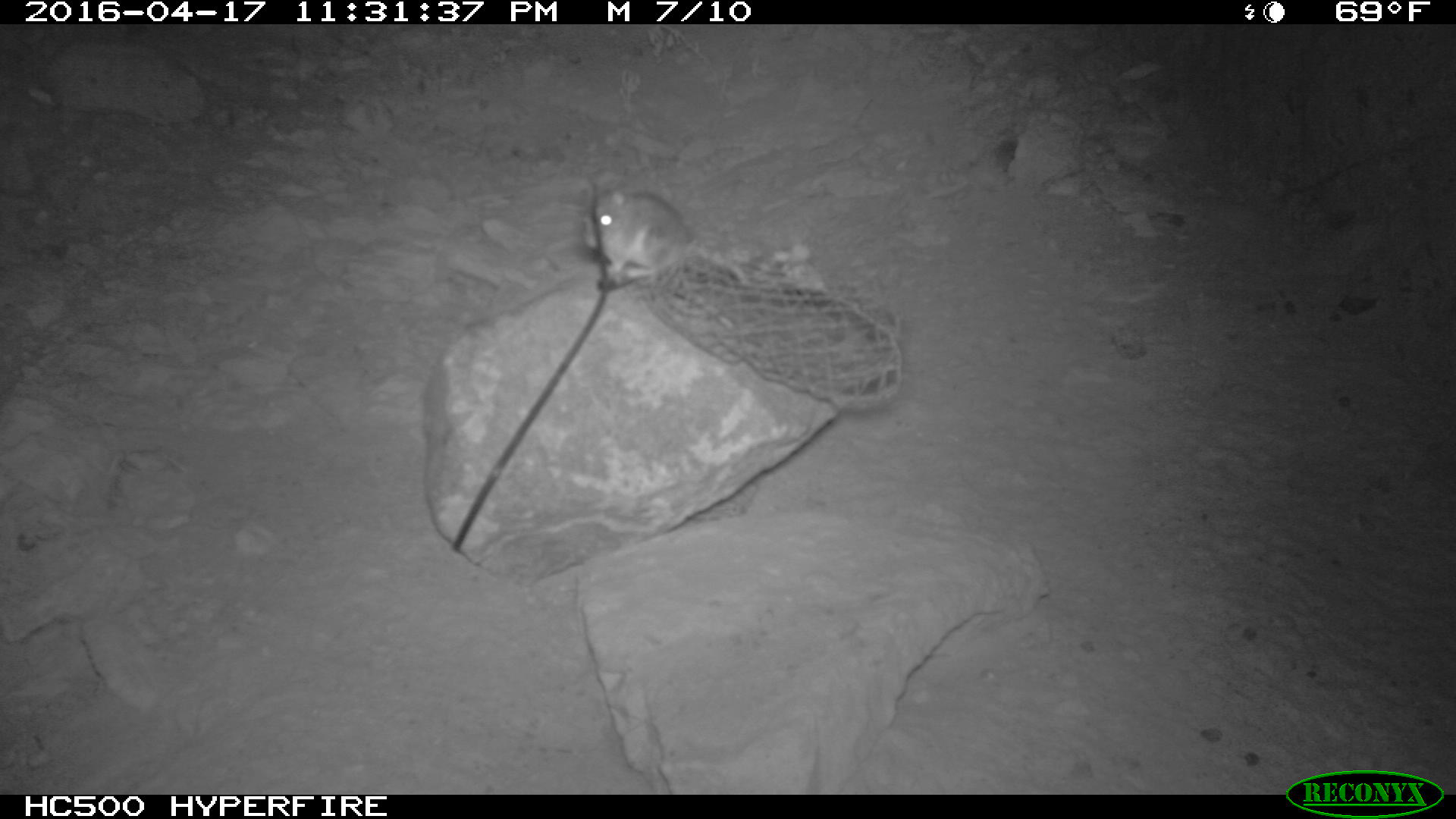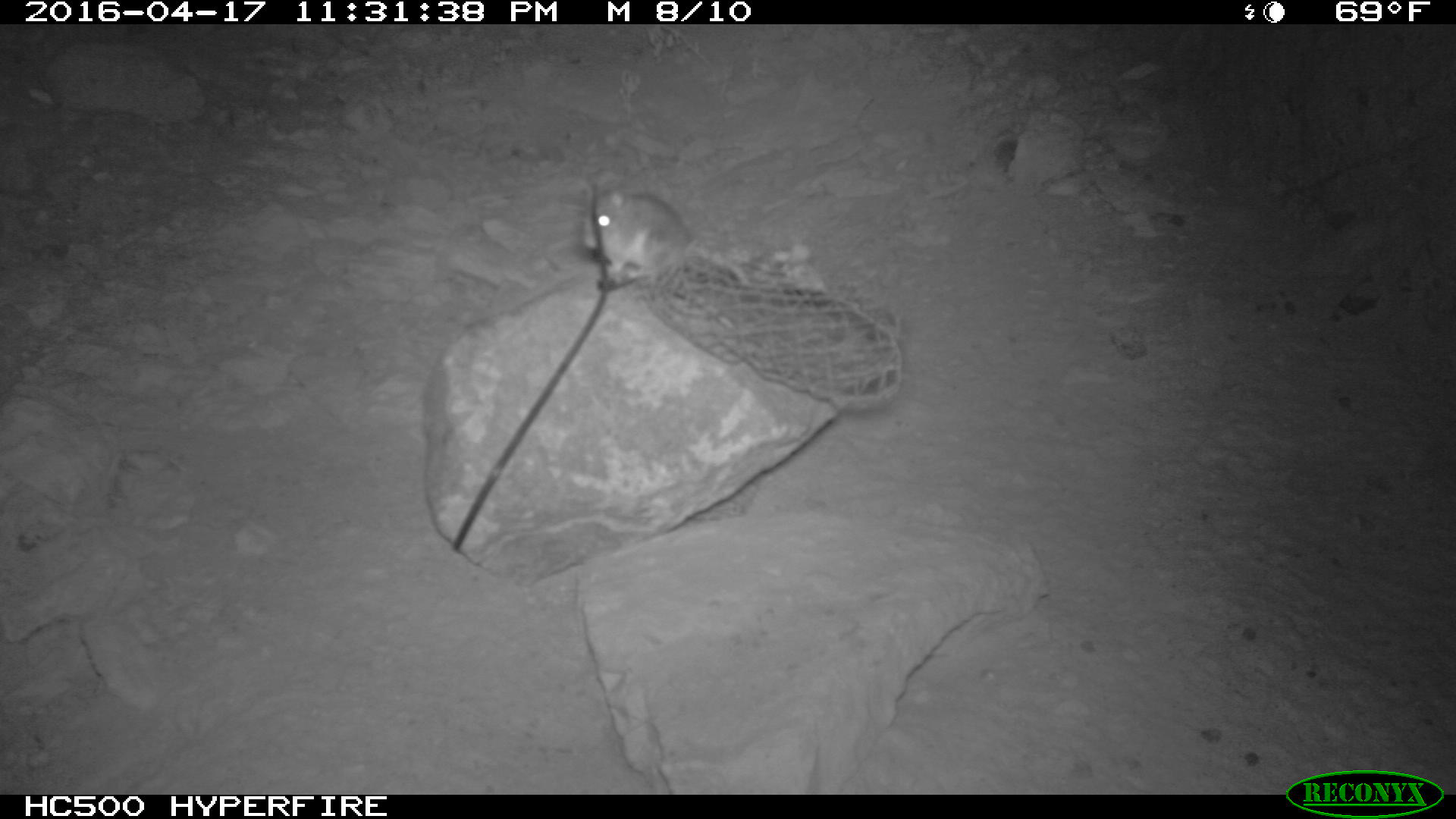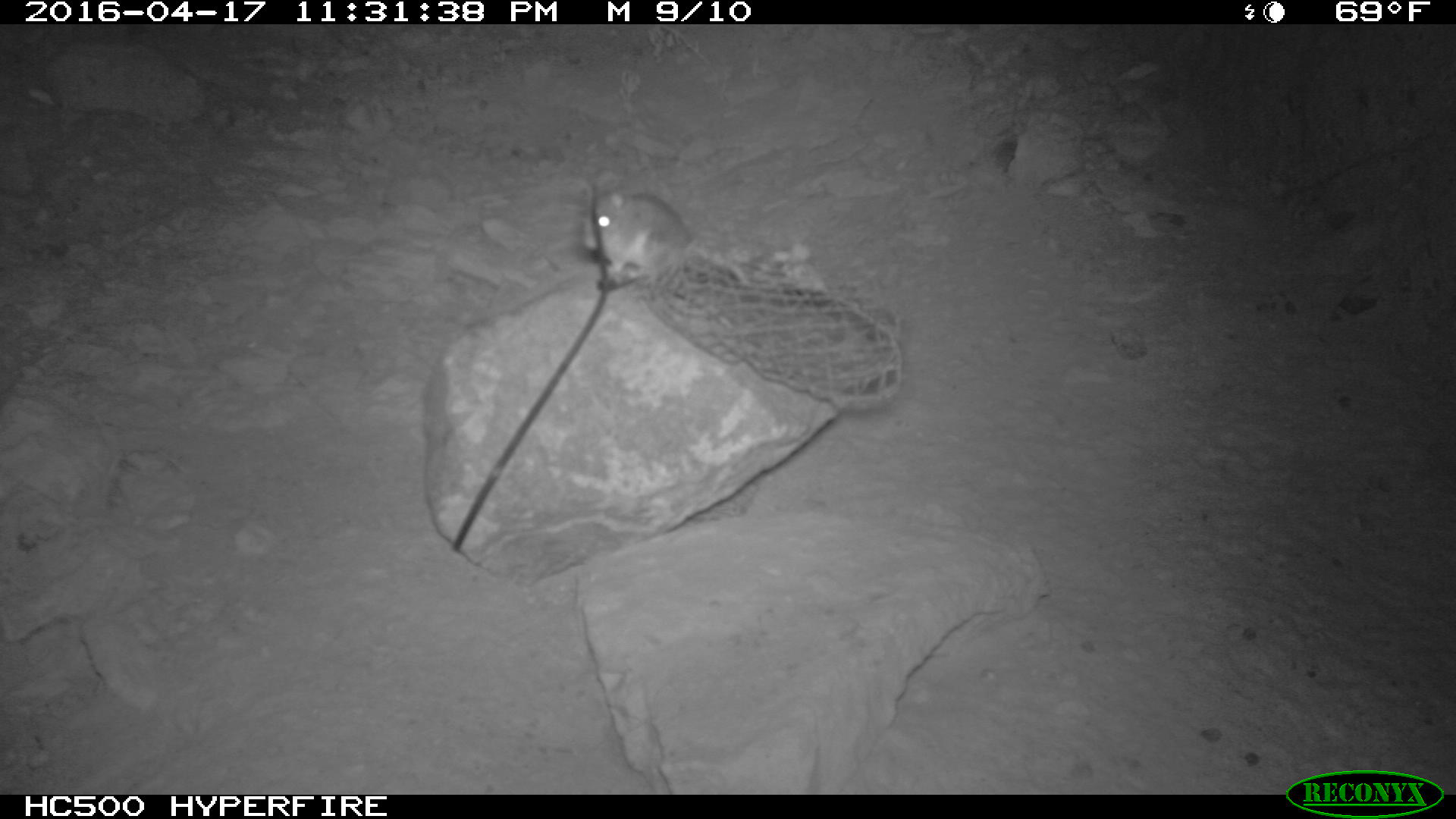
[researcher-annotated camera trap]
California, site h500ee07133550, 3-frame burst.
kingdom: Animalia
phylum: Chordata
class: Mammalia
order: Rodentia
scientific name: Rodentia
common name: rodent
Rodent (Rodentia).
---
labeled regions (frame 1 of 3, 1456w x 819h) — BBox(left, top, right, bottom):
rodent: BBox(589, 185, 748, 287)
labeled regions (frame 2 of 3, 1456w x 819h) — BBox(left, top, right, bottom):
rodent: BBox(580, 180, 749, 285)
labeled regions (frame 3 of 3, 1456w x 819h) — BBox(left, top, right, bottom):
rodent: BBox(581, 190, 749, 284)